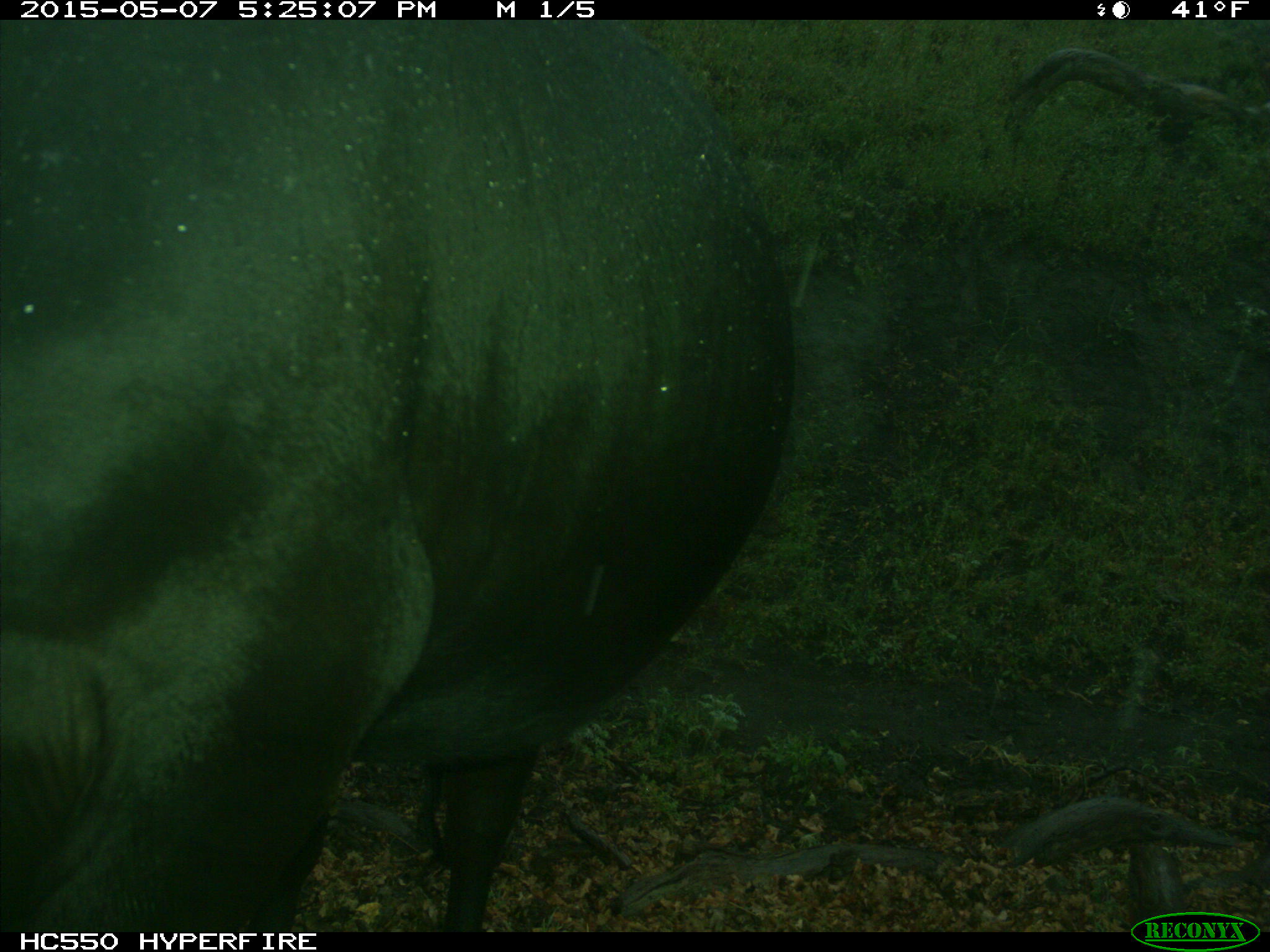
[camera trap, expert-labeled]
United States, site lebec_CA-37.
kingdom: Animalia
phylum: Chordata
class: Mammalia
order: Artiodactyla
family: Bovidae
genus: Bos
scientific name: Bos taurus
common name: domestic cow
Bos taurus (domestic cow).